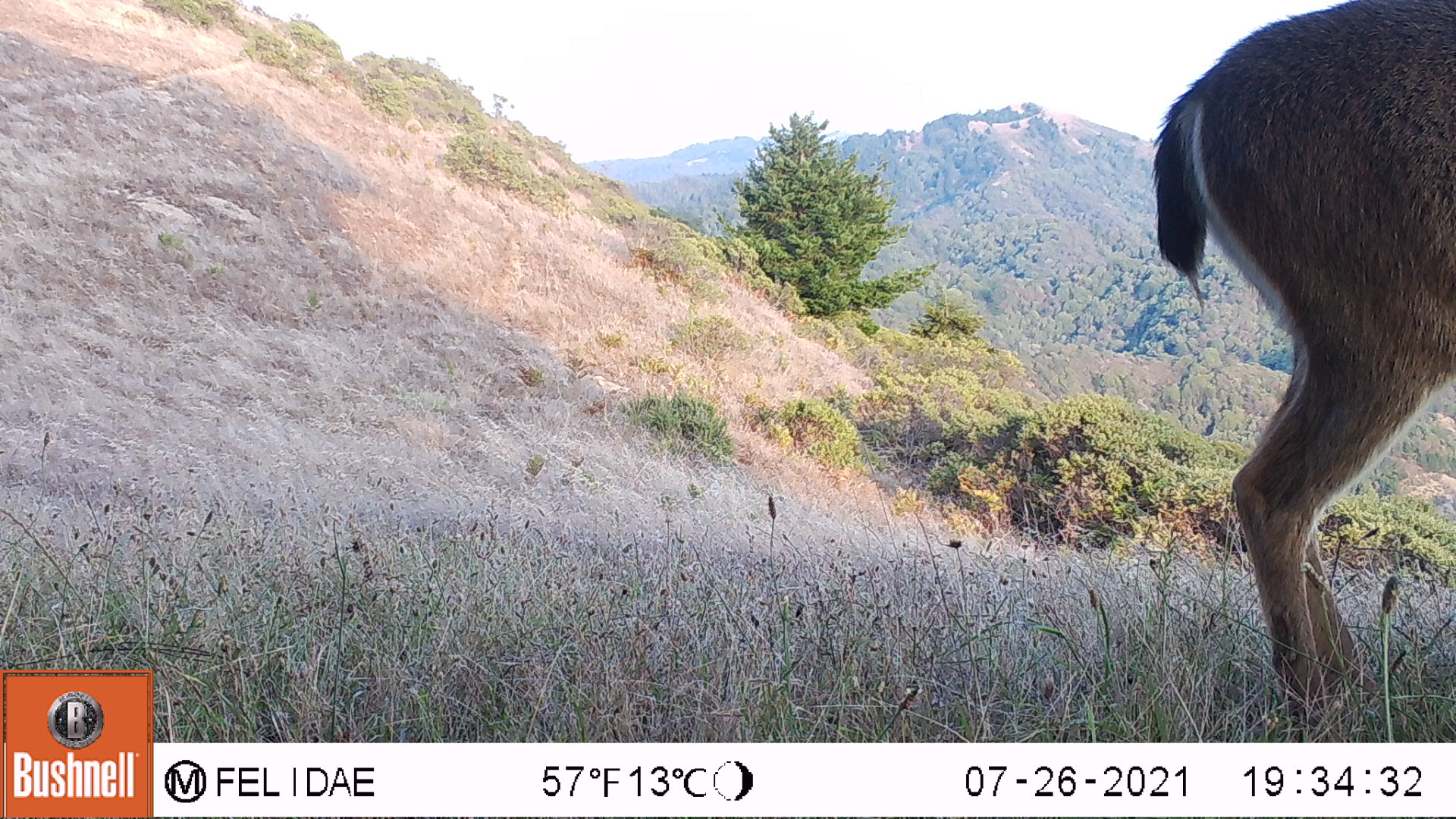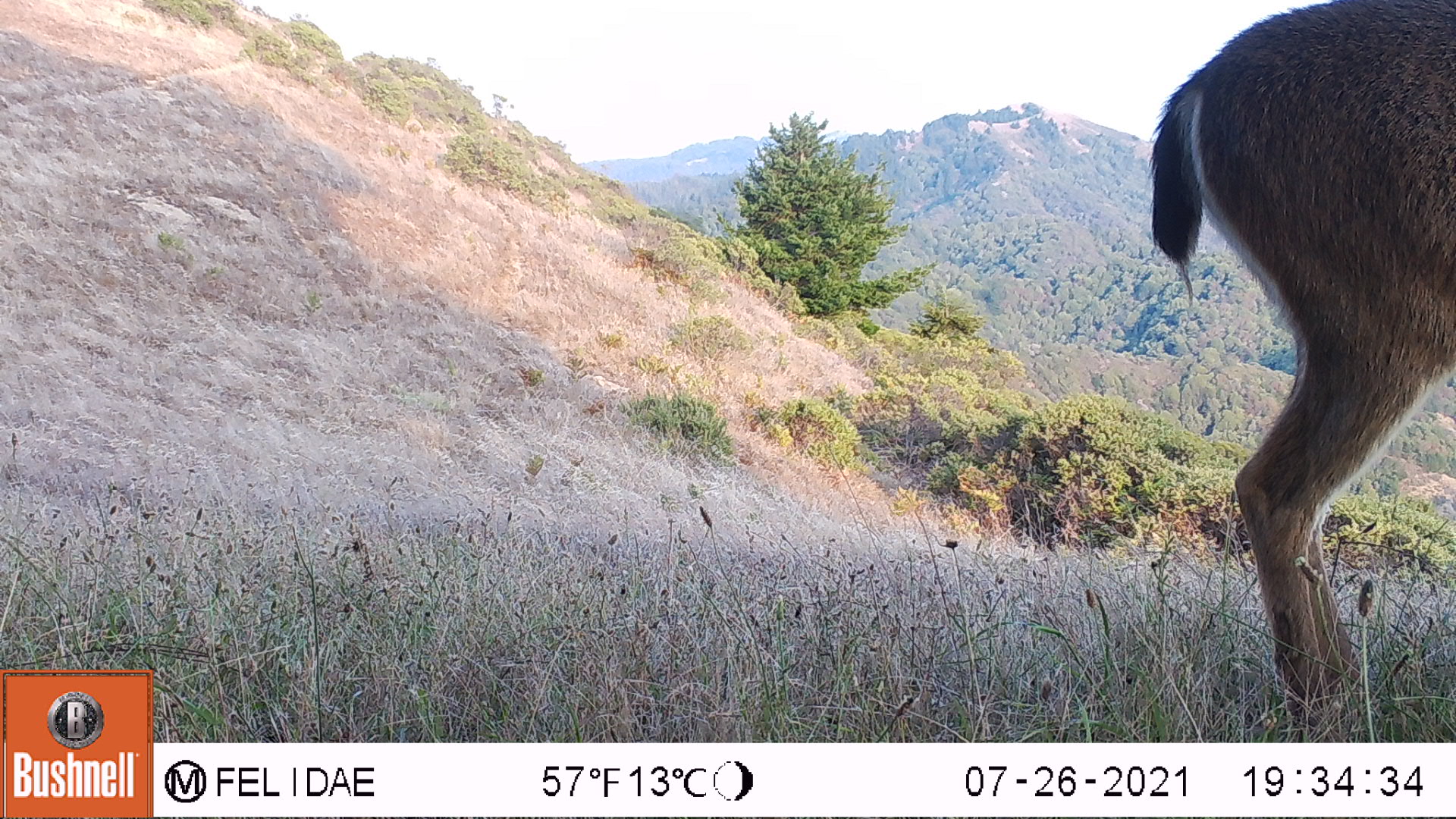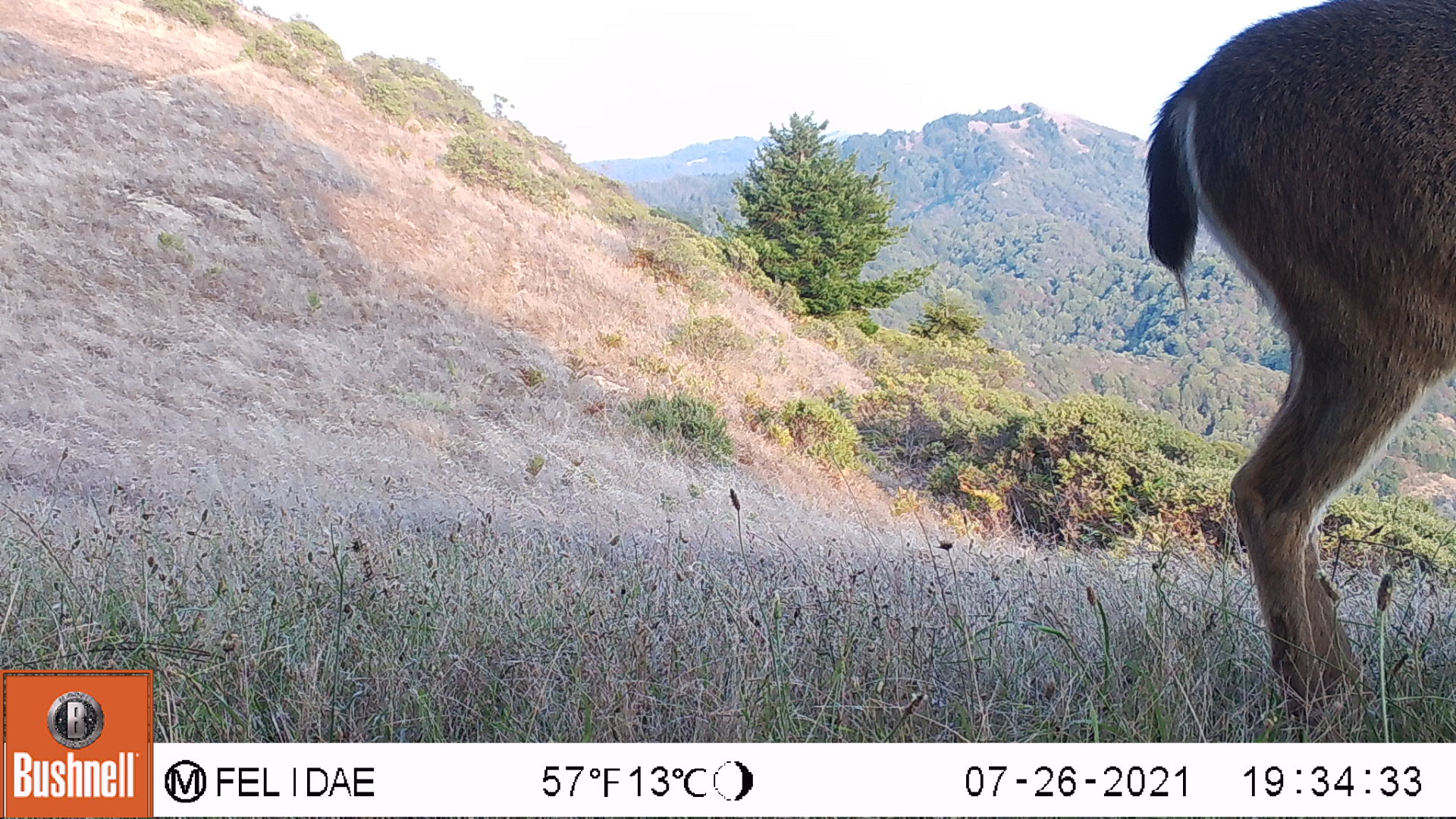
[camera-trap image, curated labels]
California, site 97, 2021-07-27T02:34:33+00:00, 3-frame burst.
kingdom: Animalia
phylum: Chordata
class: Mammalia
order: Artiodactyla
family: Cervidae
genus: Odocoileus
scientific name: Odocoileus hemionus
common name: mule deer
Mule deer (Odocoileus hemionus).